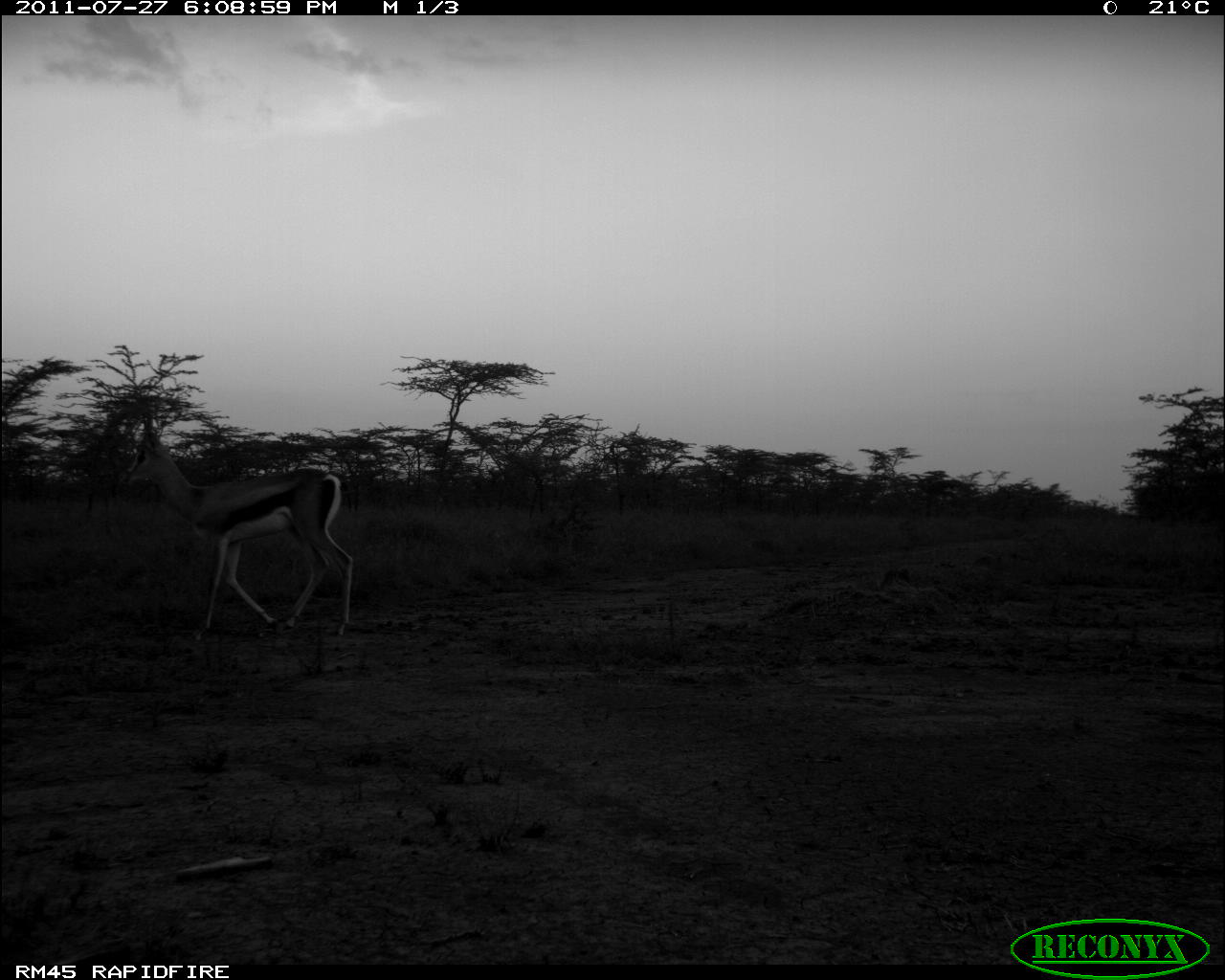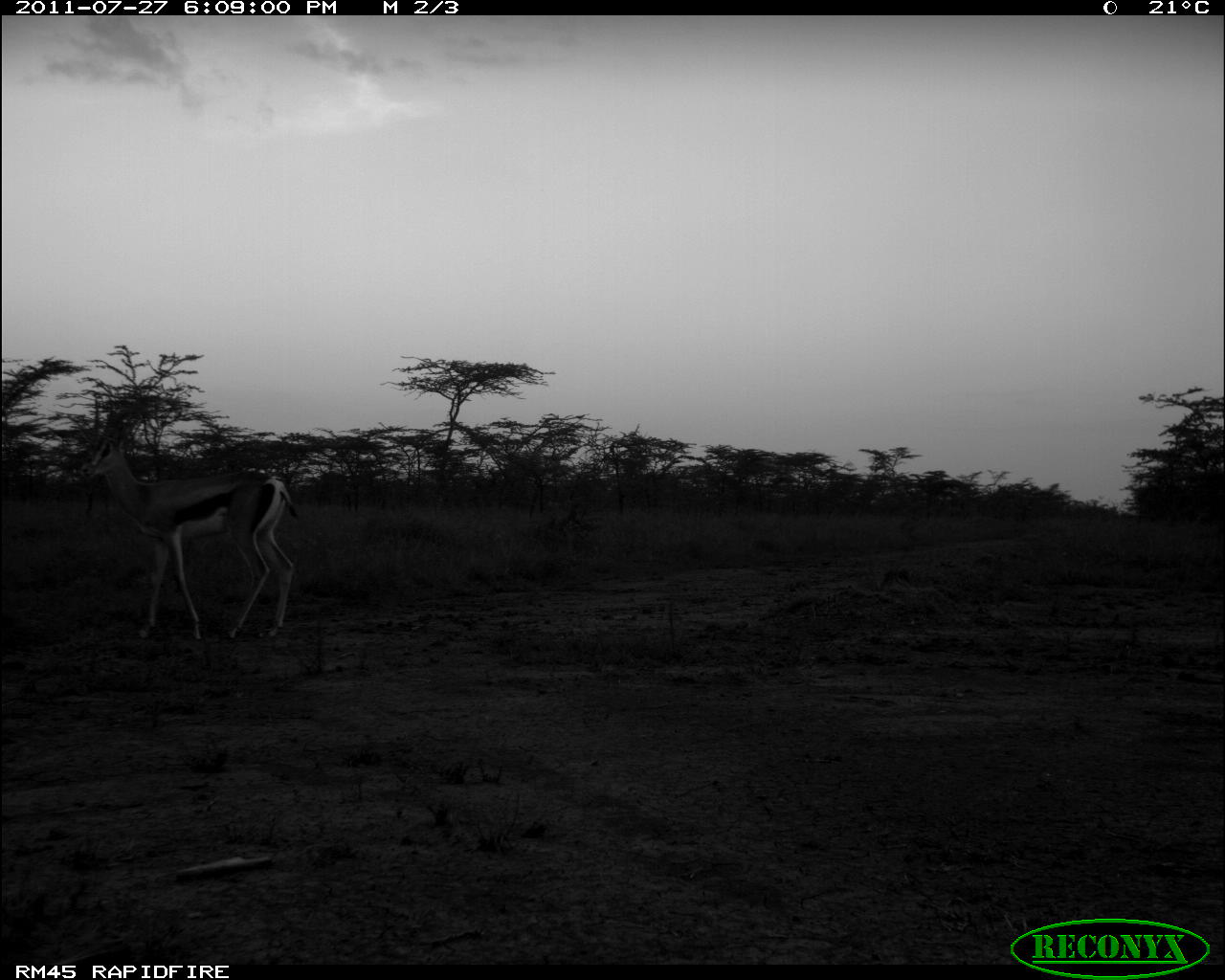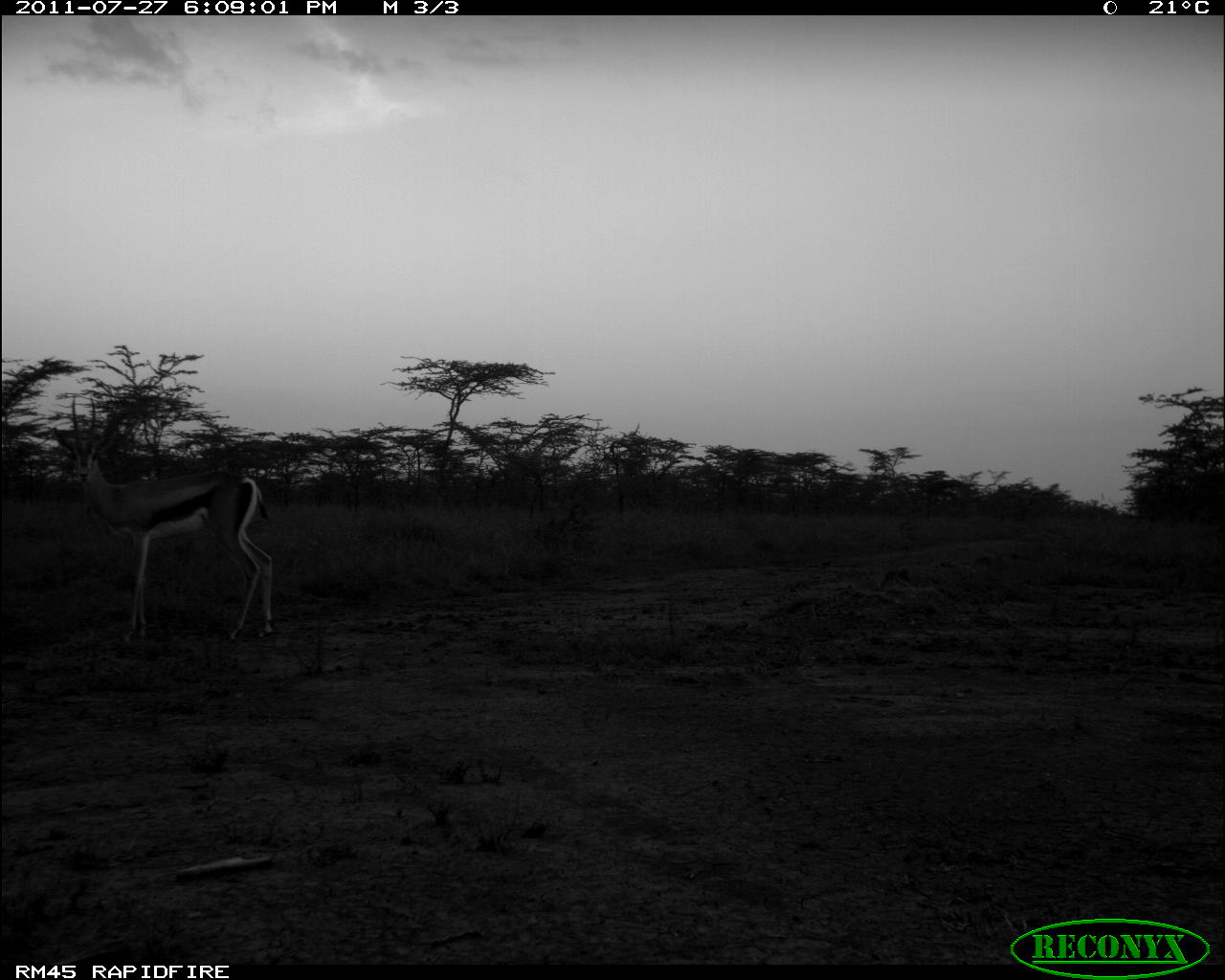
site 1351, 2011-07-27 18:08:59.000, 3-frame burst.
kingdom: Animalia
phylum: Chordata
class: Mammalia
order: Artiodactyla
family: Bovidae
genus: Nanger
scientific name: Nanger granti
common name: grant's gazelle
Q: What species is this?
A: Nanger granti (grant's gazelle).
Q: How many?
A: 1.